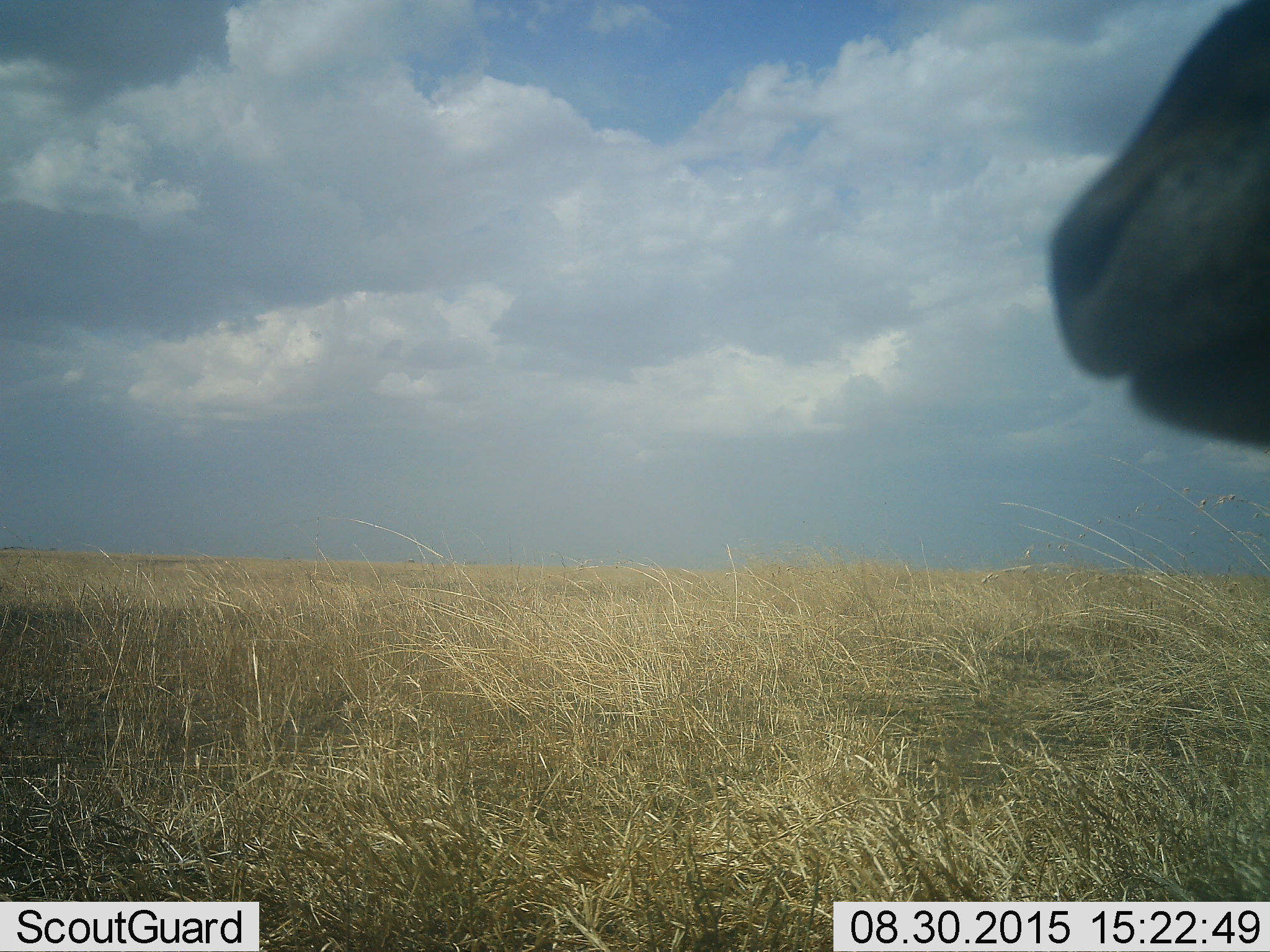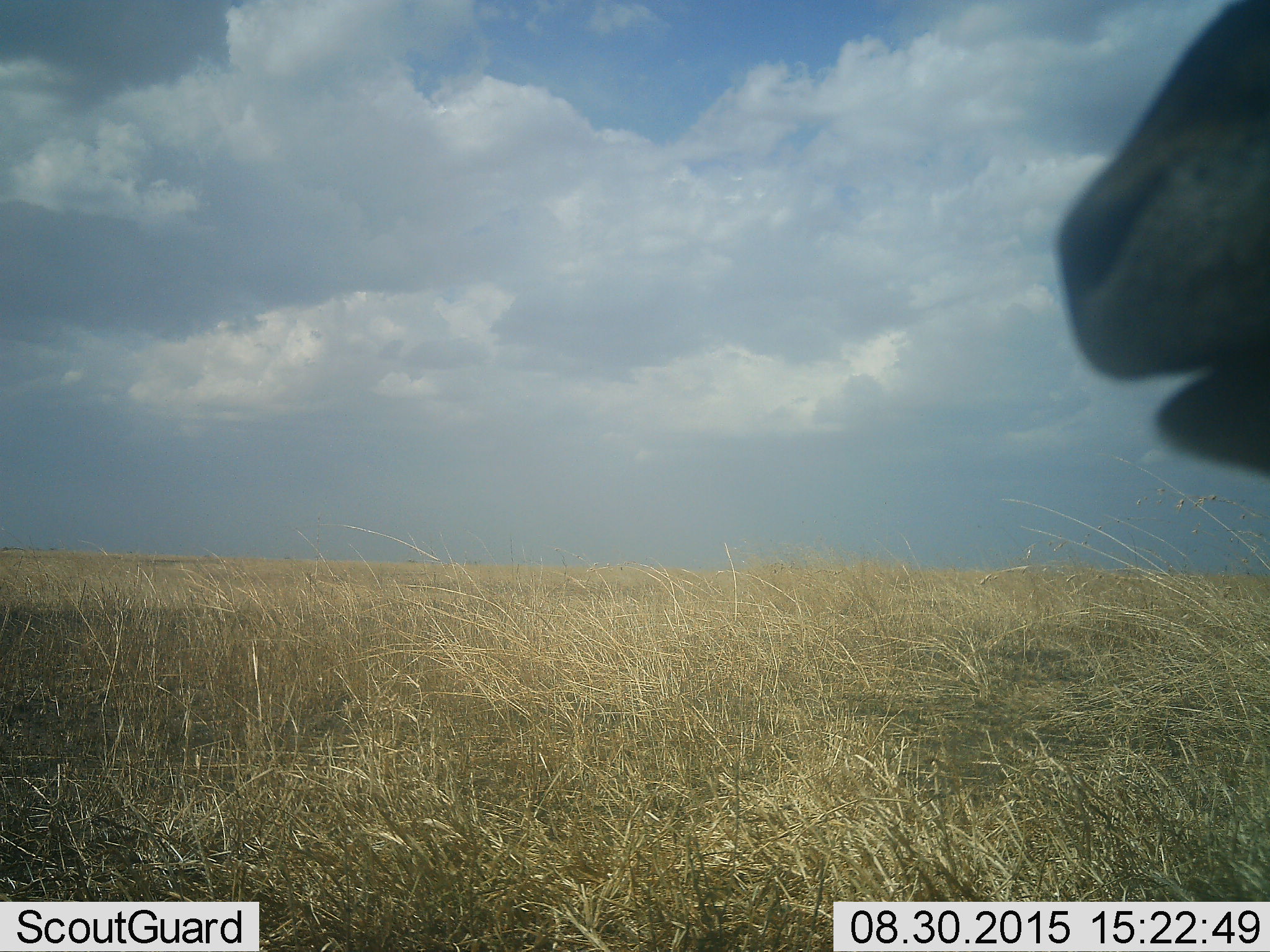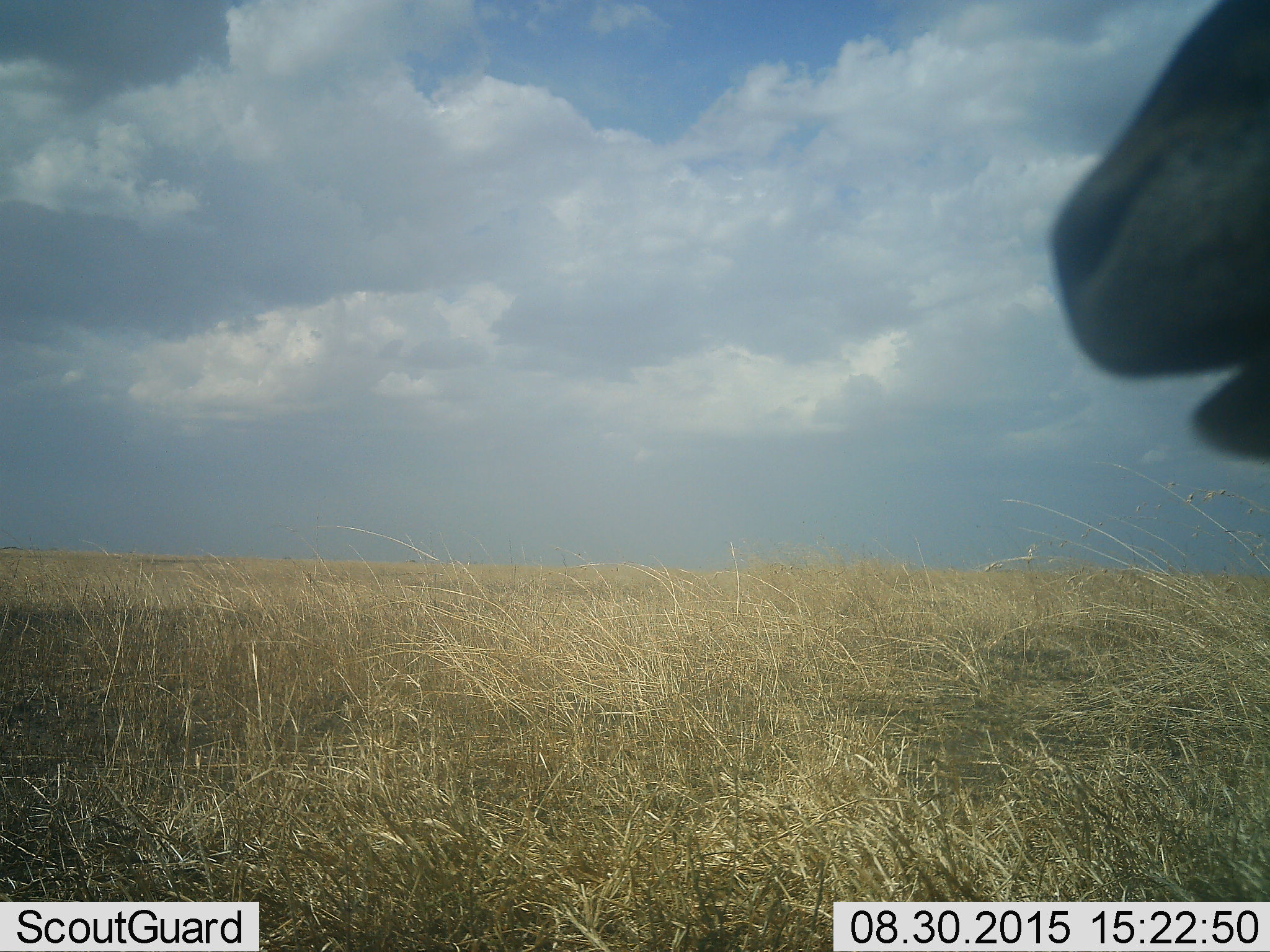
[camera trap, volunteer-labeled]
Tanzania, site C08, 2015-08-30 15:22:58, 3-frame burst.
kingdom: Animalia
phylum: Chordata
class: Mammalia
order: Artiodactyla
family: Bovidae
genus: Eudorcas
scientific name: Eudorcas thomsonii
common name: thomson's gazelle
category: gazellethomsons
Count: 1.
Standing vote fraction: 90%.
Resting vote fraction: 0%.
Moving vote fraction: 0%.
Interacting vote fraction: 0%.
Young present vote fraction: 0%.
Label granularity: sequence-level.